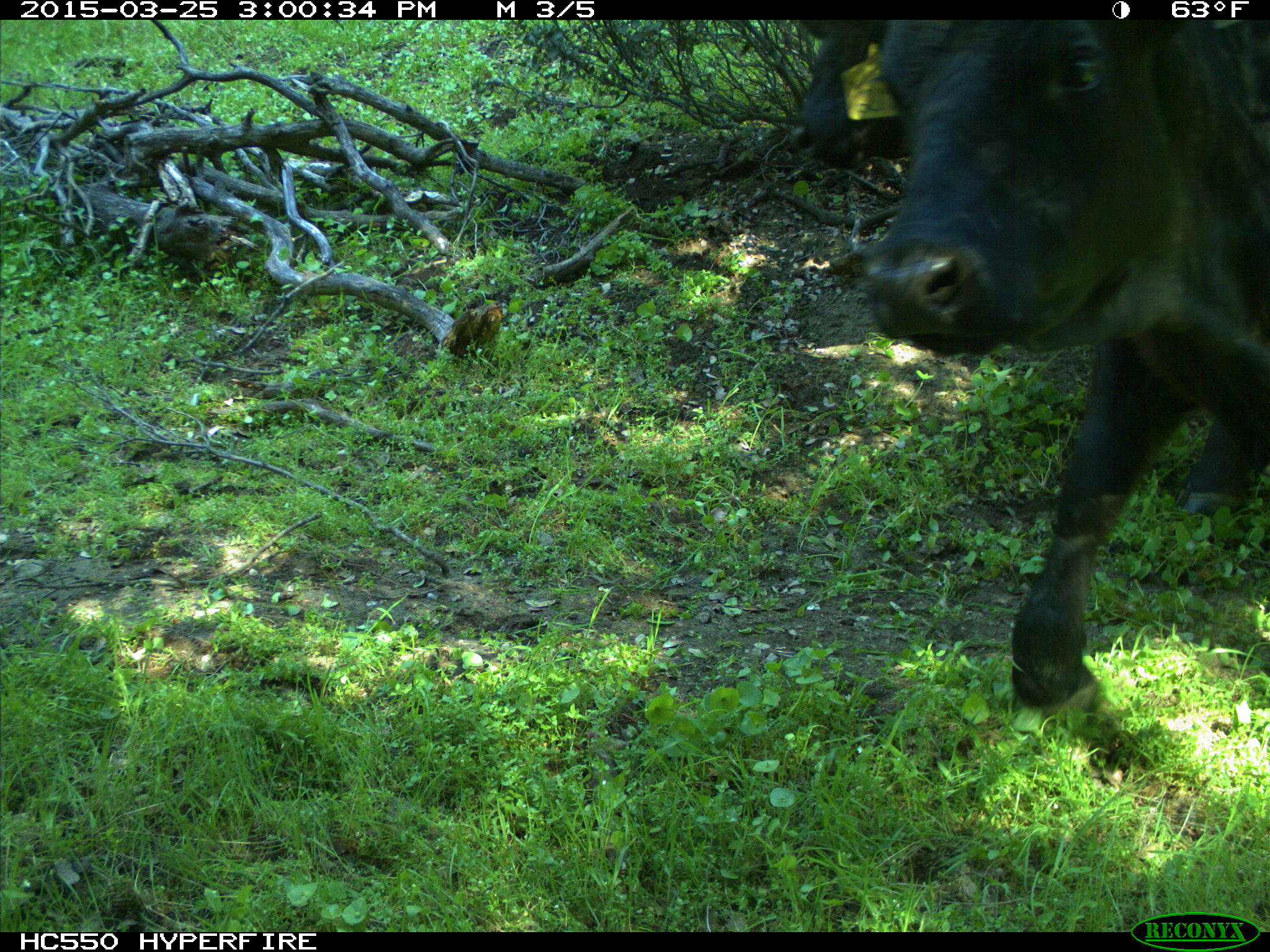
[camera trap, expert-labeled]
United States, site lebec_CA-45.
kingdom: Animalia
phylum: Chordata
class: Mammalia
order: Artiodactyla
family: Bovidae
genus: Bos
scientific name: Bos taurus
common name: domestic cow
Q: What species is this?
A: Bos taurus (domestic cow).